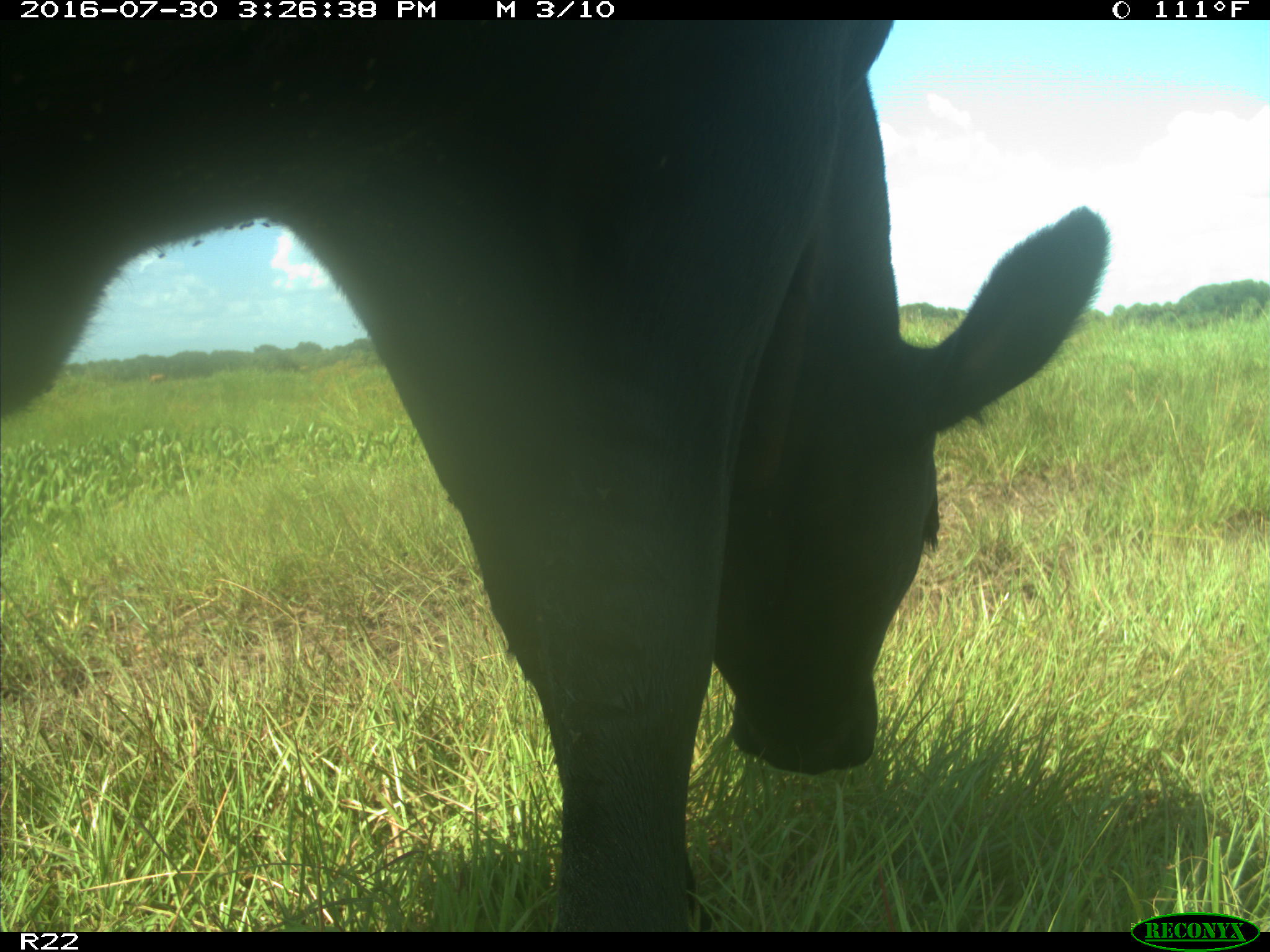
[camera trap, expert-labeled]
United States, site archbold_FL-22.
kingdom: Animalia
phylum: Chordata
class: Mammalia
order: Artiodactyla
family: Bovidae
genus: Bos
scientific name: Bos taurus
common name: domestic cow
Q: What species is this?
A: Bos taurus (domestic cow).